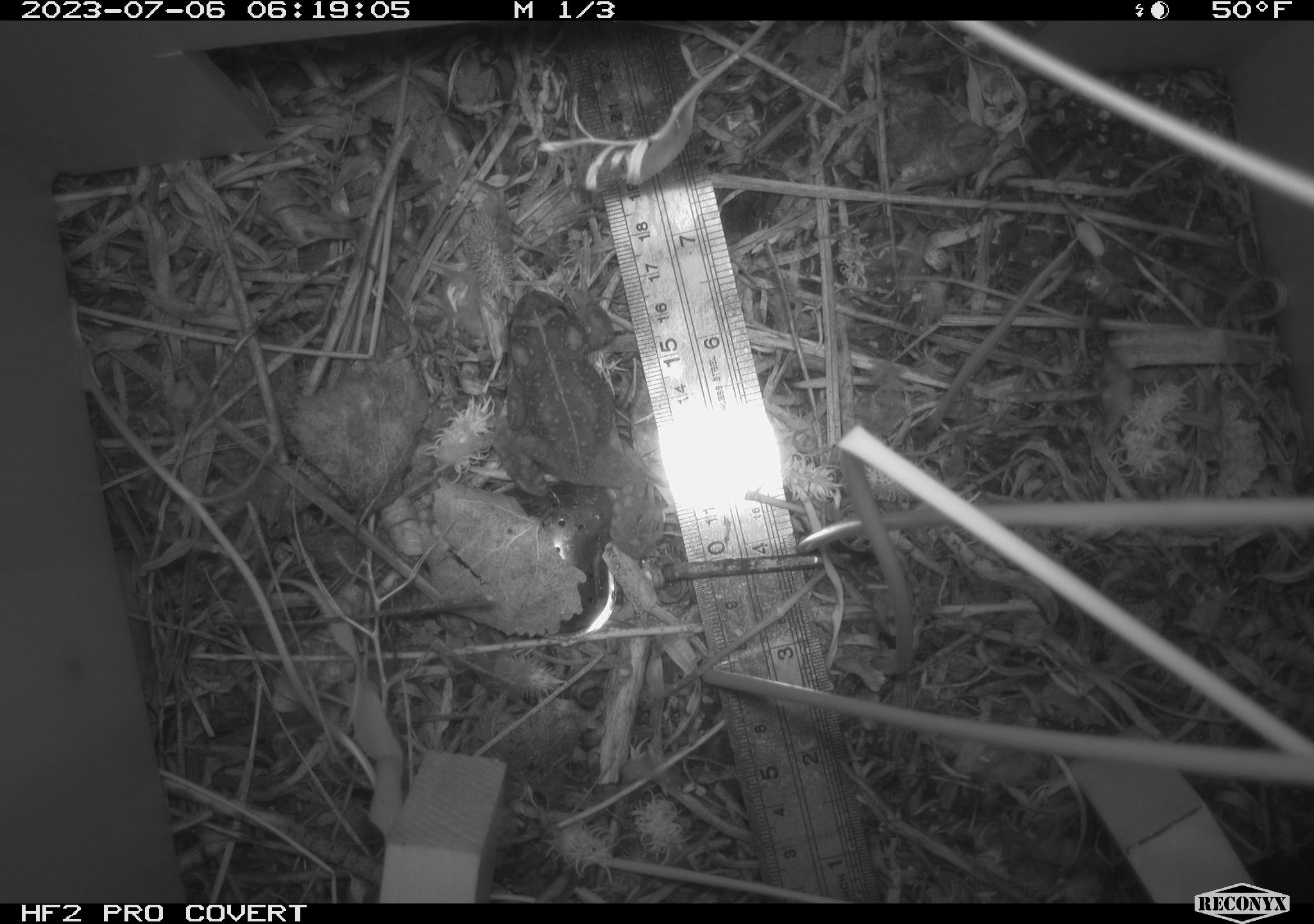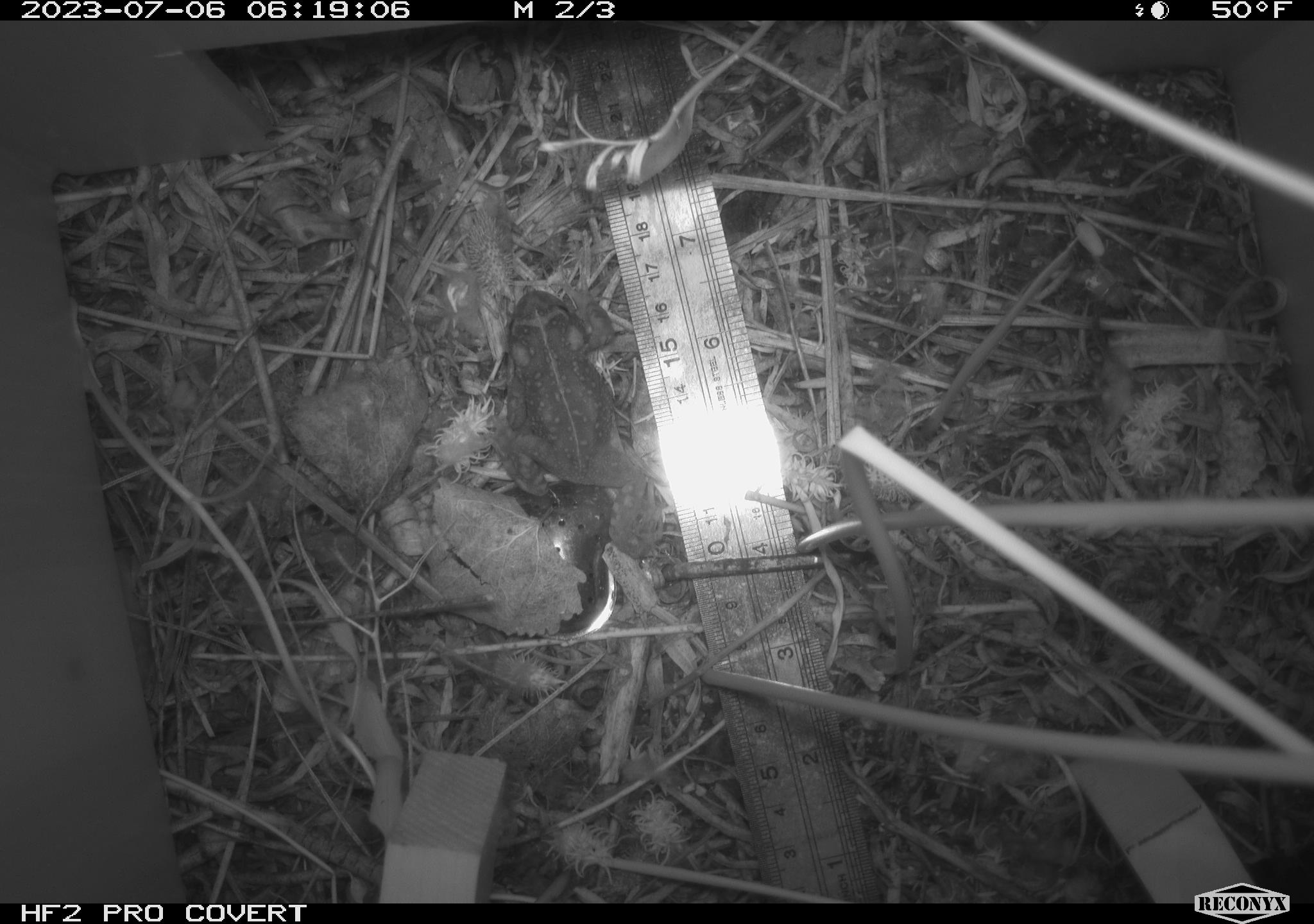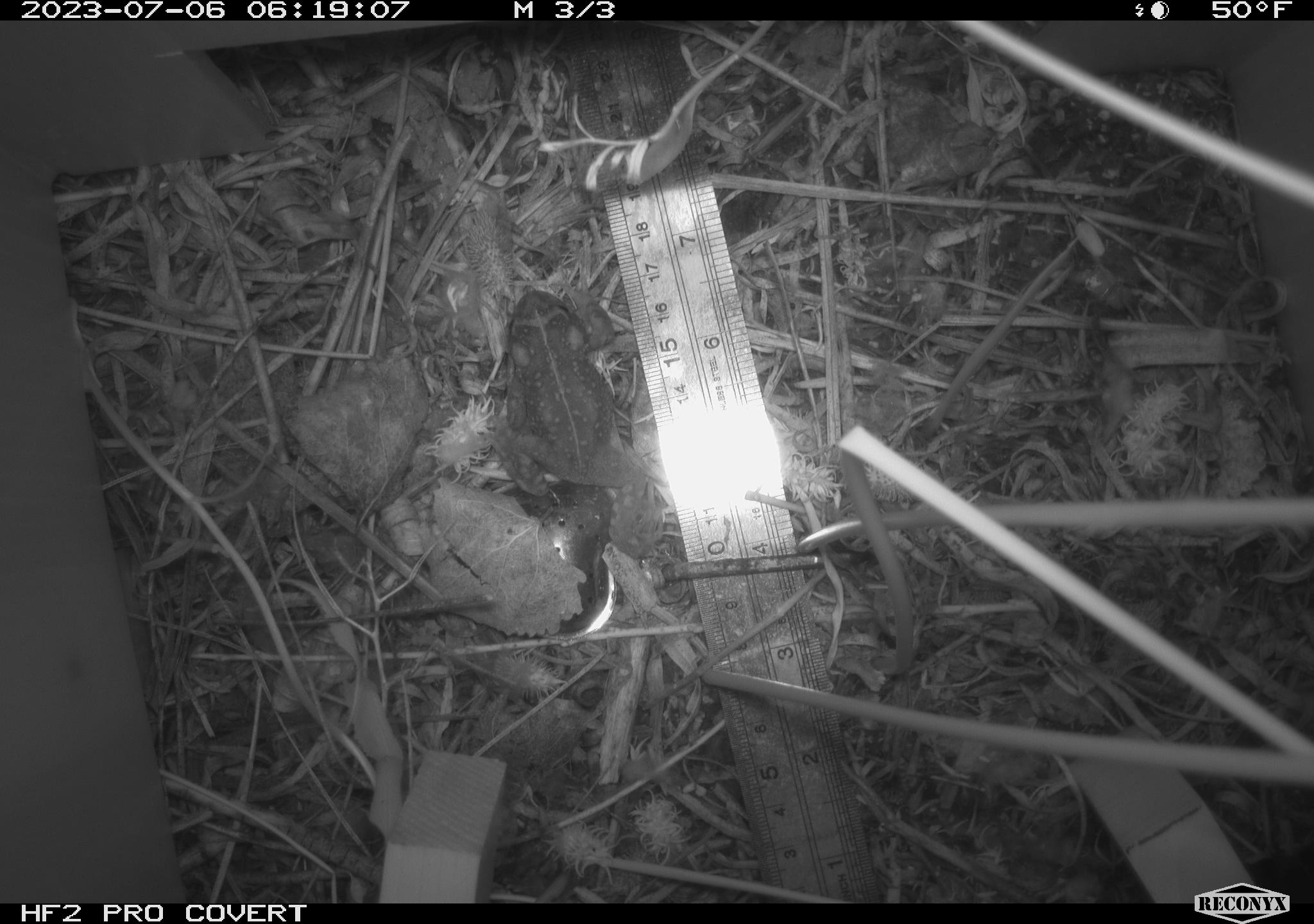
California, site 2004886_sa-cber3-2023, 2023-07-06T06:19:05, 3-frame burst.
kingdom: Animalia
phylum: Chordata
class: Amphibia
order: Anura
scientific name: Anura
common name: frogs